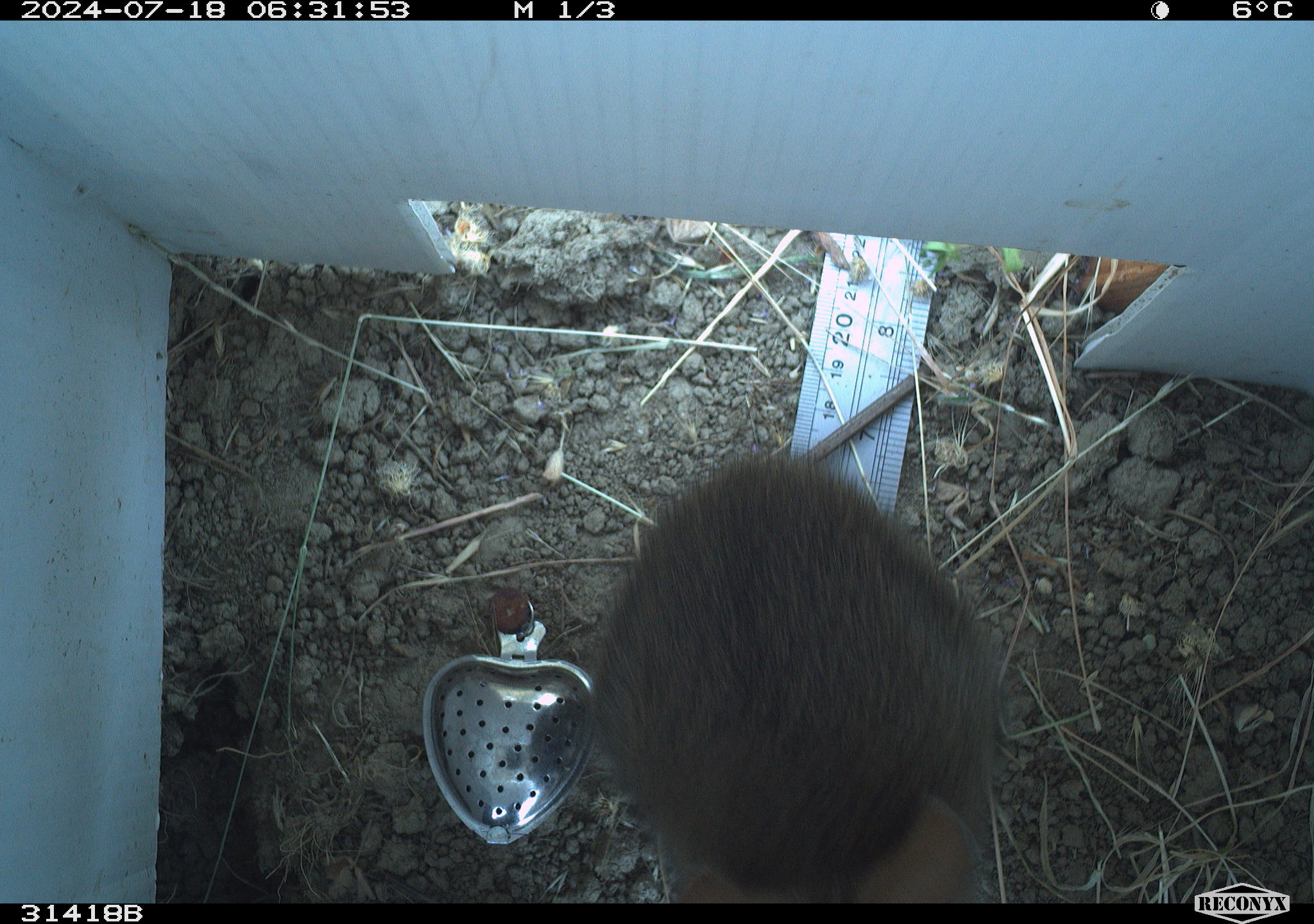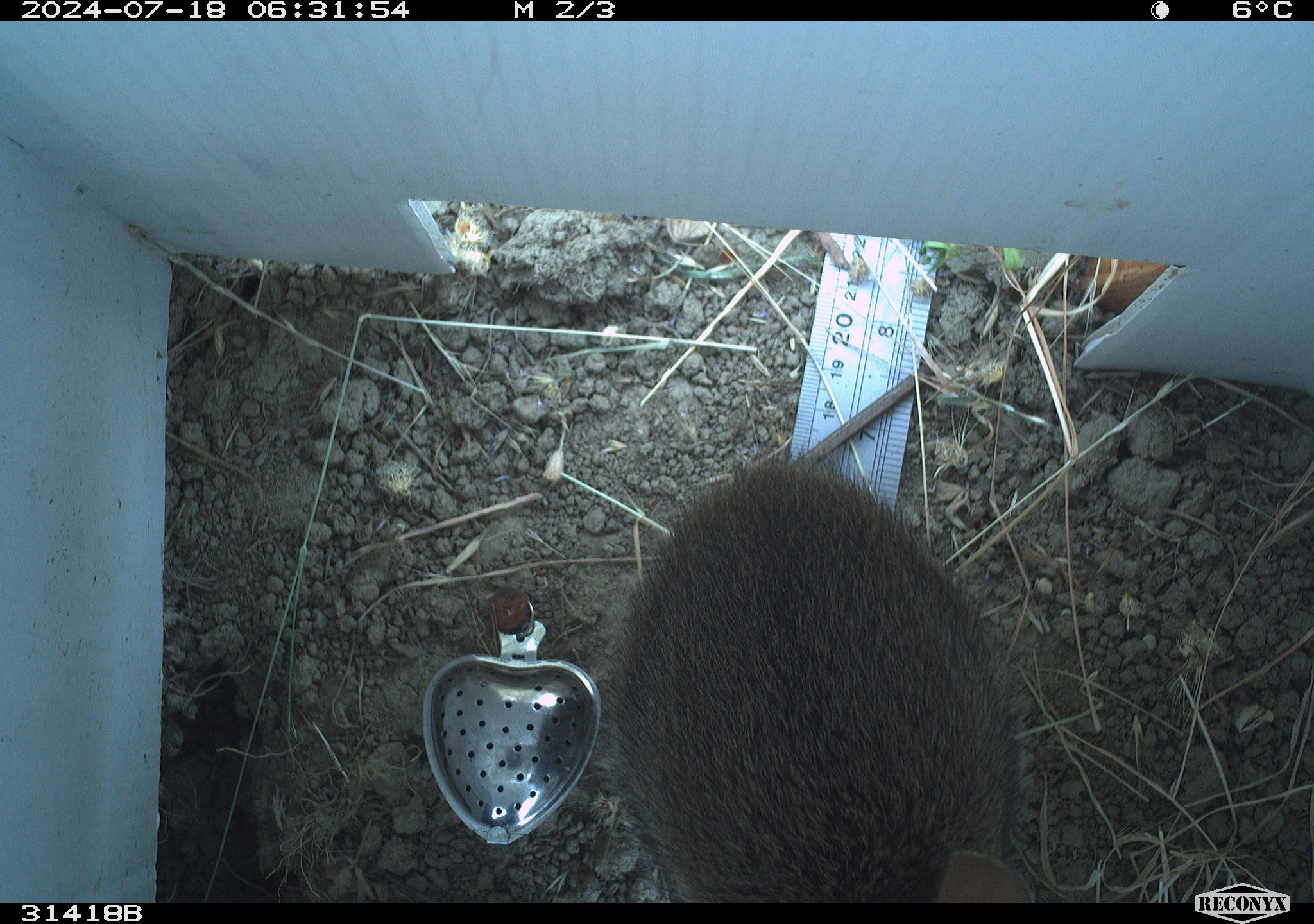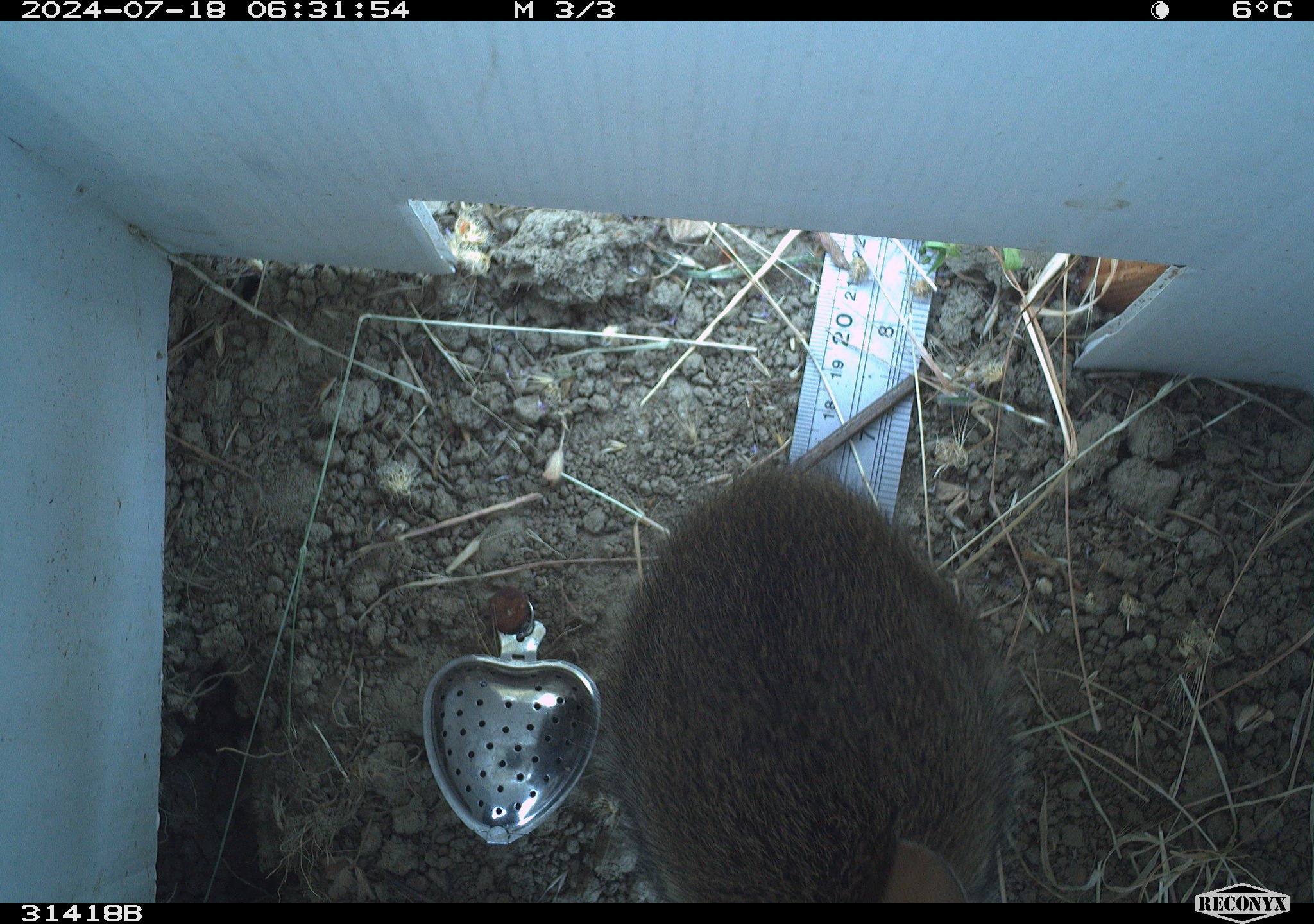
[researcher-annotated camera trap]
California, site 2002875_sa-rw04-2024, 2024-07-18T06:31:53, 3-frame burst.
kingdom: Animalia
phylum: Chordata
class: Mammalia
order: Lagomorpha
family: Leporidae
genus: Sylvilagus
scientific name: Sylvilagus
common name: cottontail rabbits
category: sylvilagus species